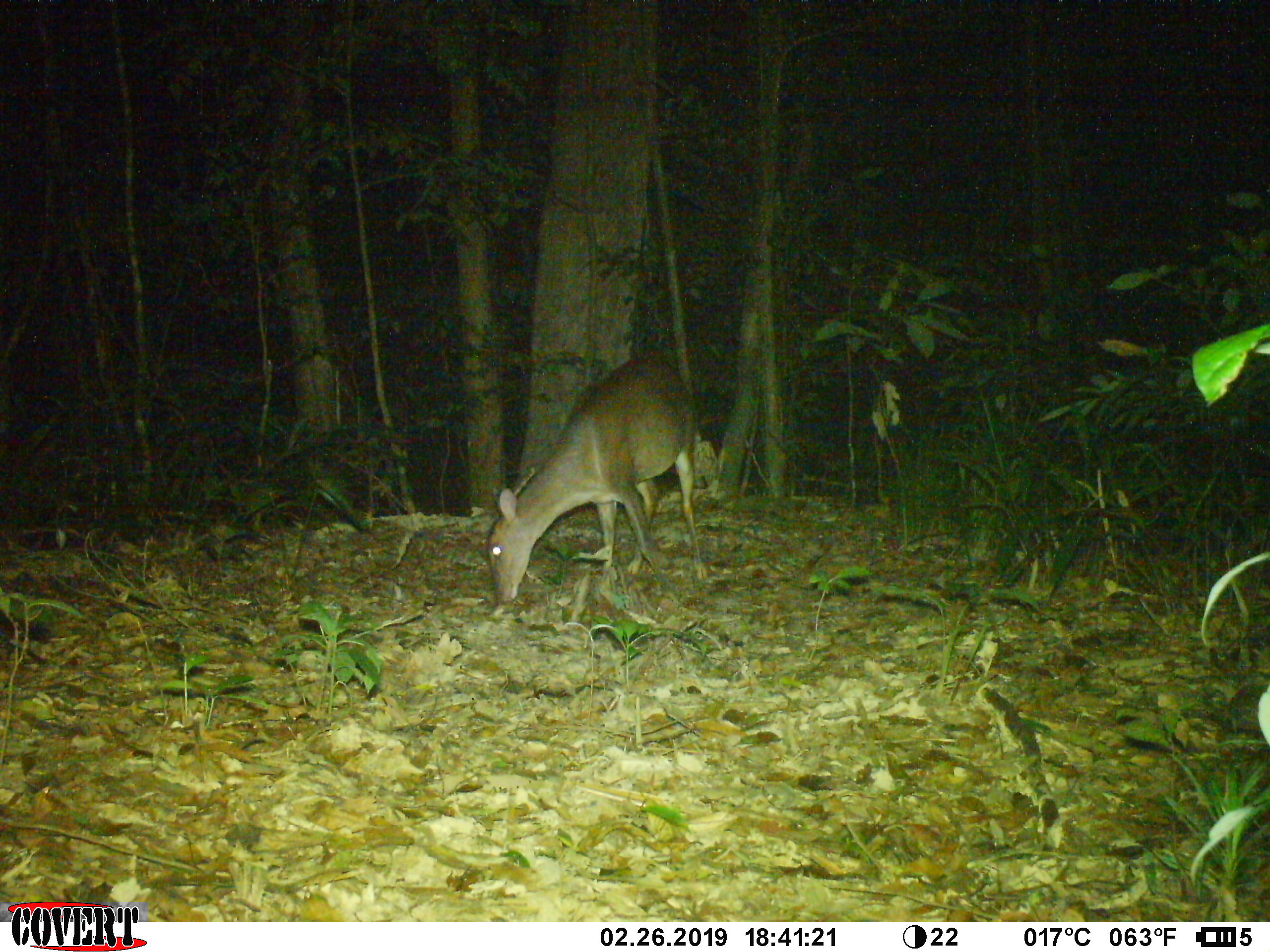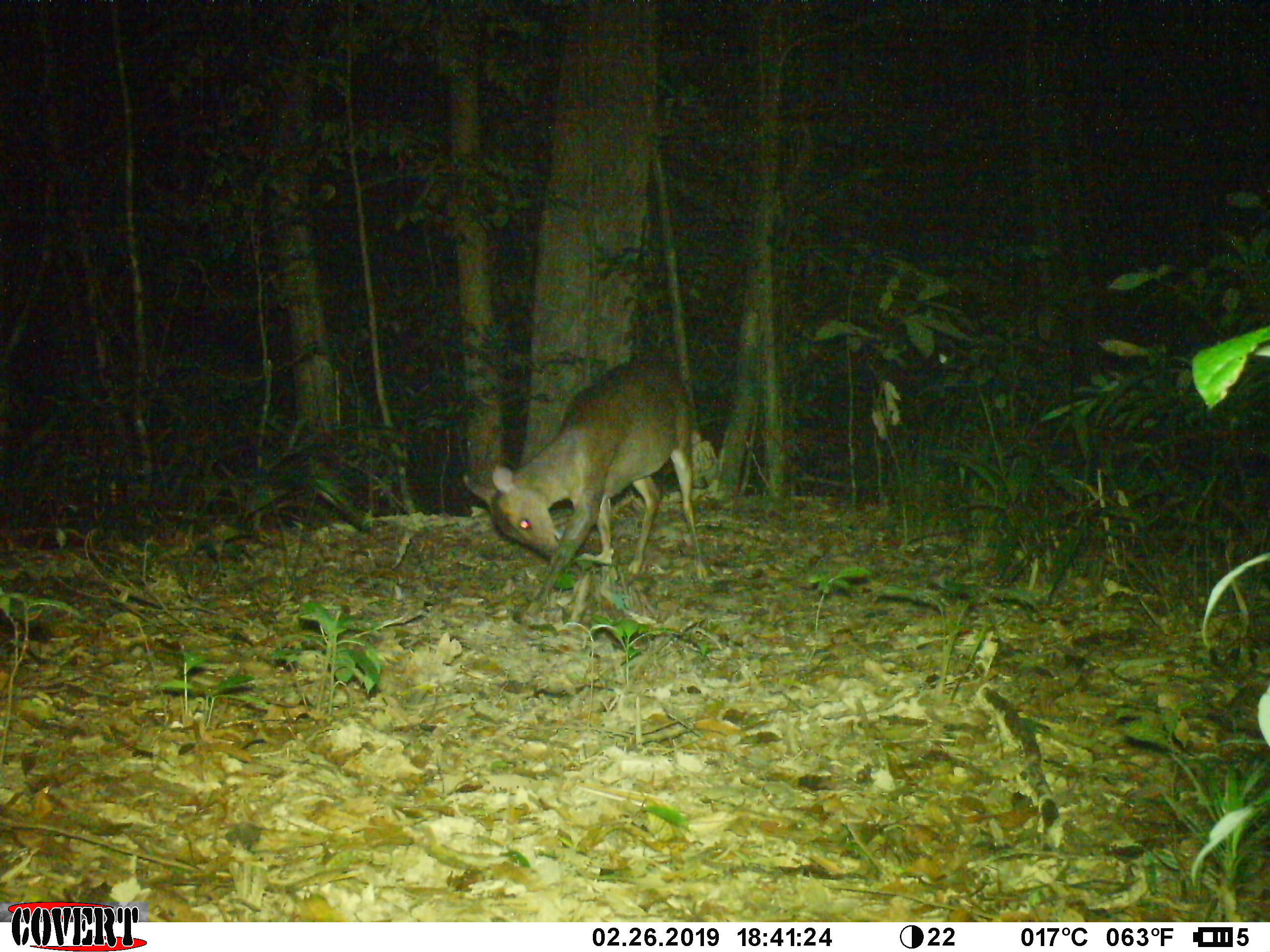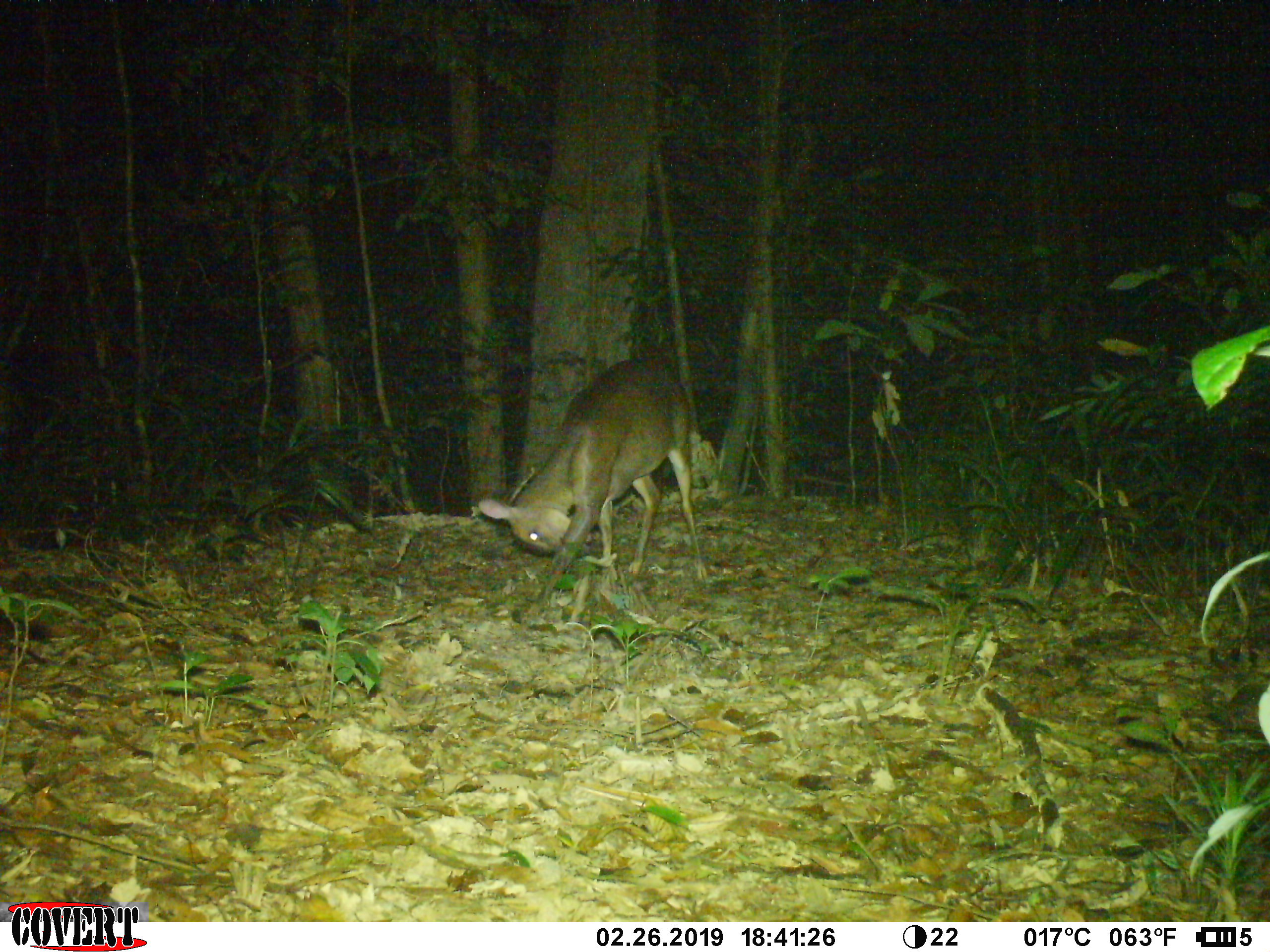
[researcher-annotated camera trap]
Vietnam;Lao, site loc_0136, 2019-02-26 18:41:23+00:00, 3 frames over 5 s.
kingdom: Animalia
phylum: Chordata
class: Mammalia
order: Artiodactyla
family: Cervidae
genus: Muntiacus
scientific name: Muntiacus vuquangensis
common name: large-antlered muntjac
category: large antlered muntjac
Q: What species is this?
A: Large antlered muntjac (large-antlered muntjac) (Muntiacus vuquangensis).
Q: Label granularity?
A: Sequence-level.